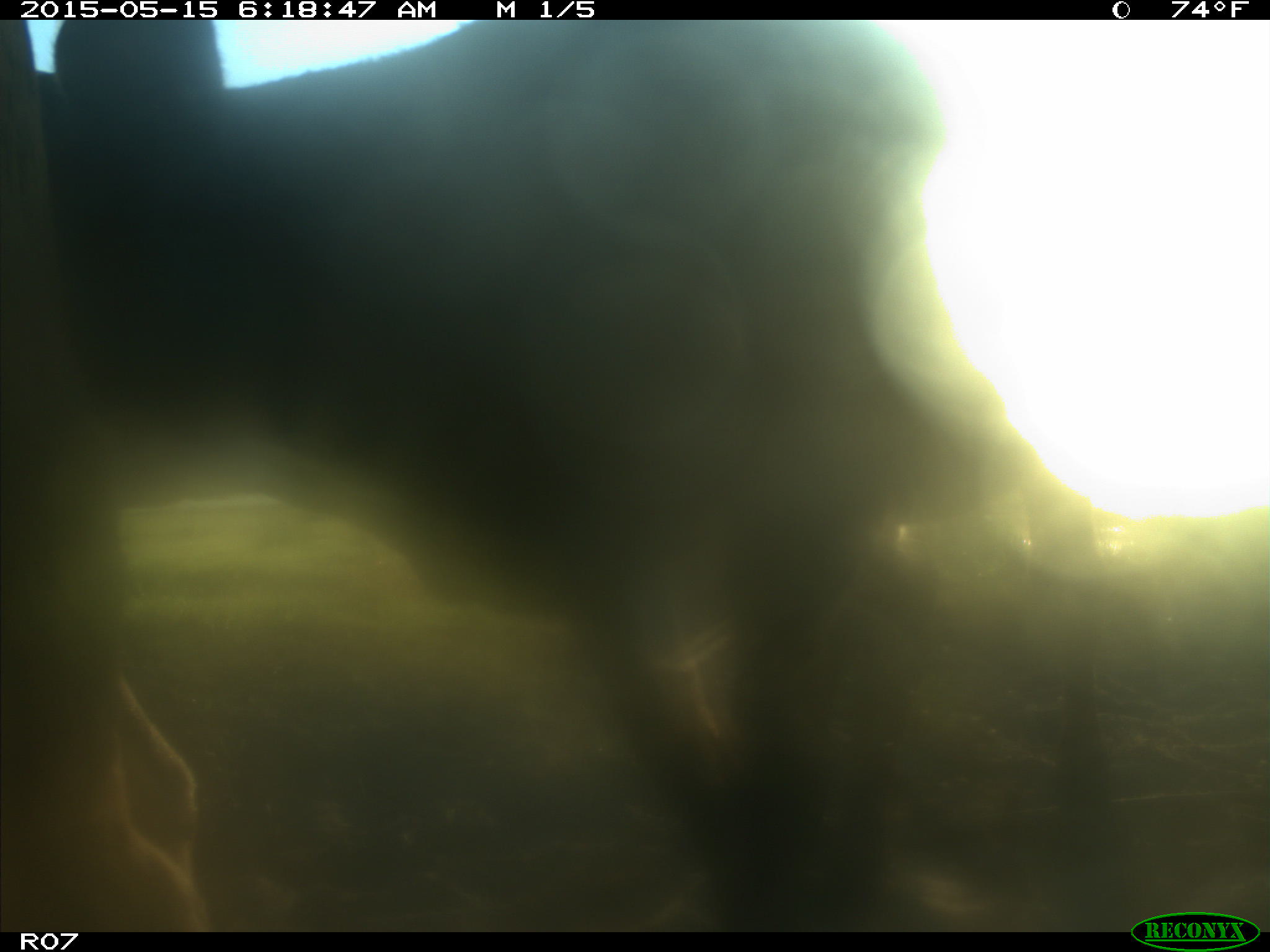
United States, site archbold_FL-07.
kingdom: Animalia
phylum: Chordata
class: Mammalia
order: Artiodactyla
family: Bovidae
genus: Bos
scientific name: Bos taurus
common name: domestic cow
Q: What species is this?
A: Bos taurus (domestic cow).